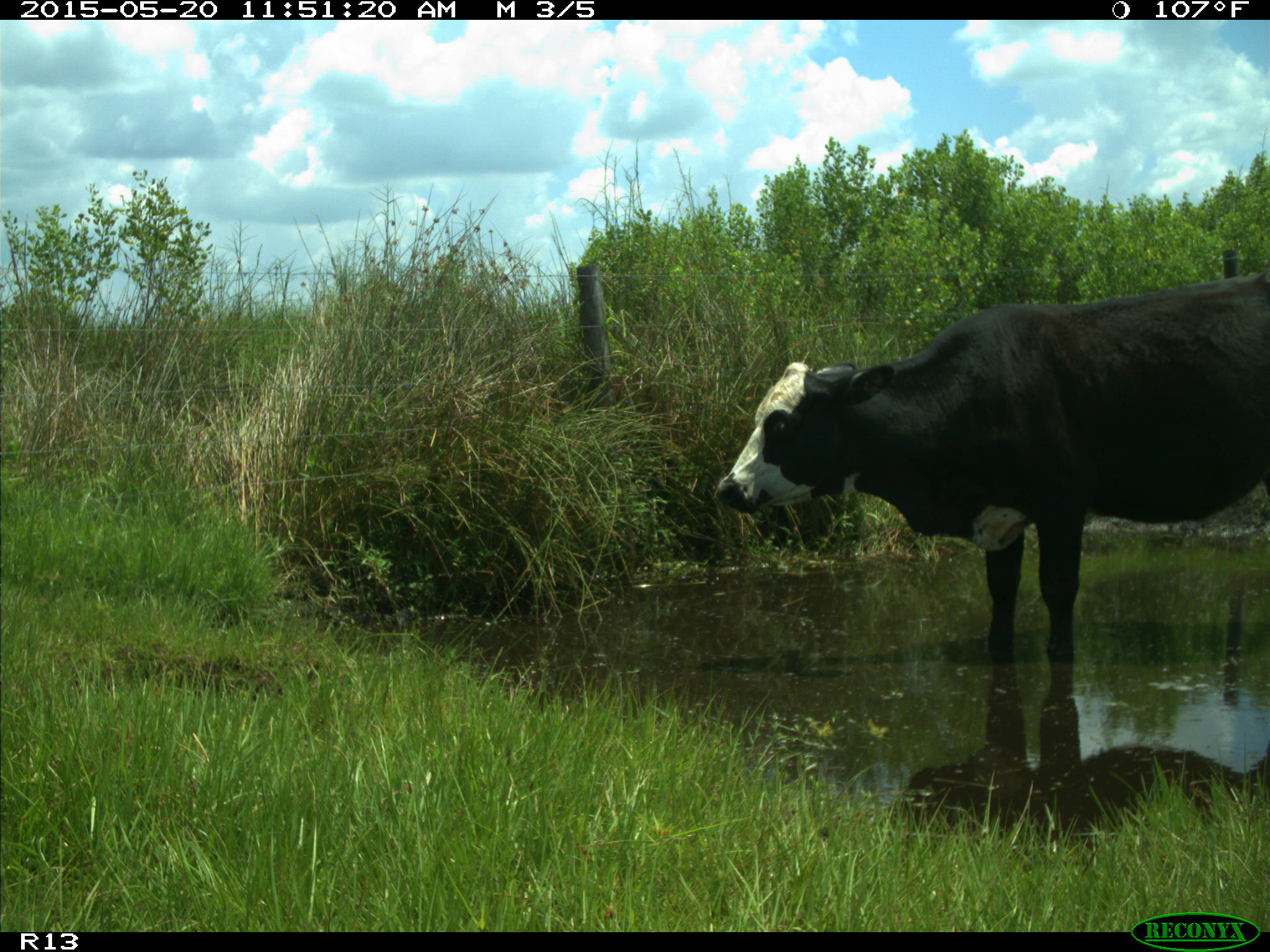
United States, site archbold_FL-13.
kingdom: Animalia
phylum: Chordata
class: Mammalia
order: Artiodactyla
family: Bovidae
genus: Bos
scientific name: Bos taurus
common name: domestic cow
Bos taurus (domestic cow).